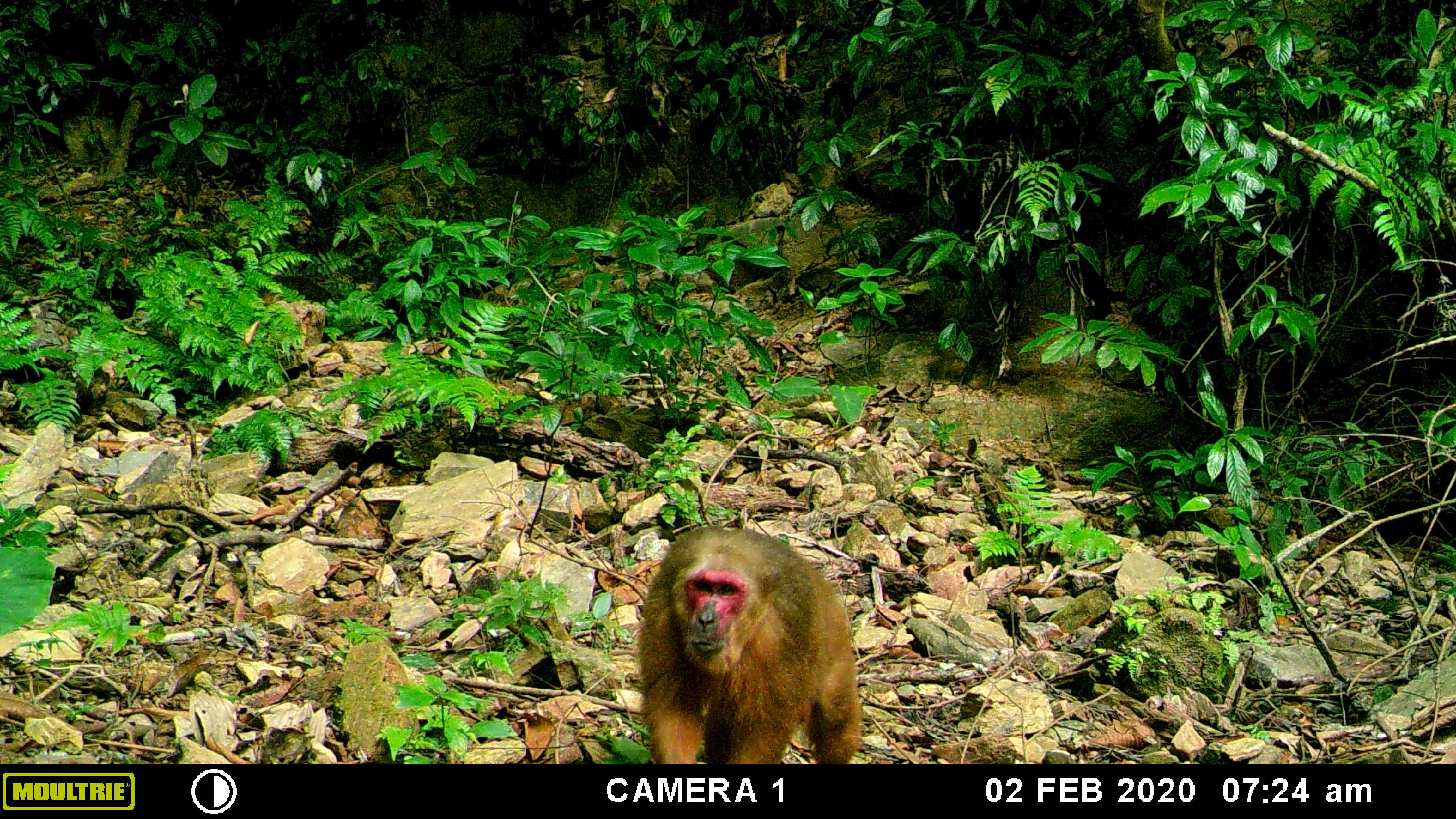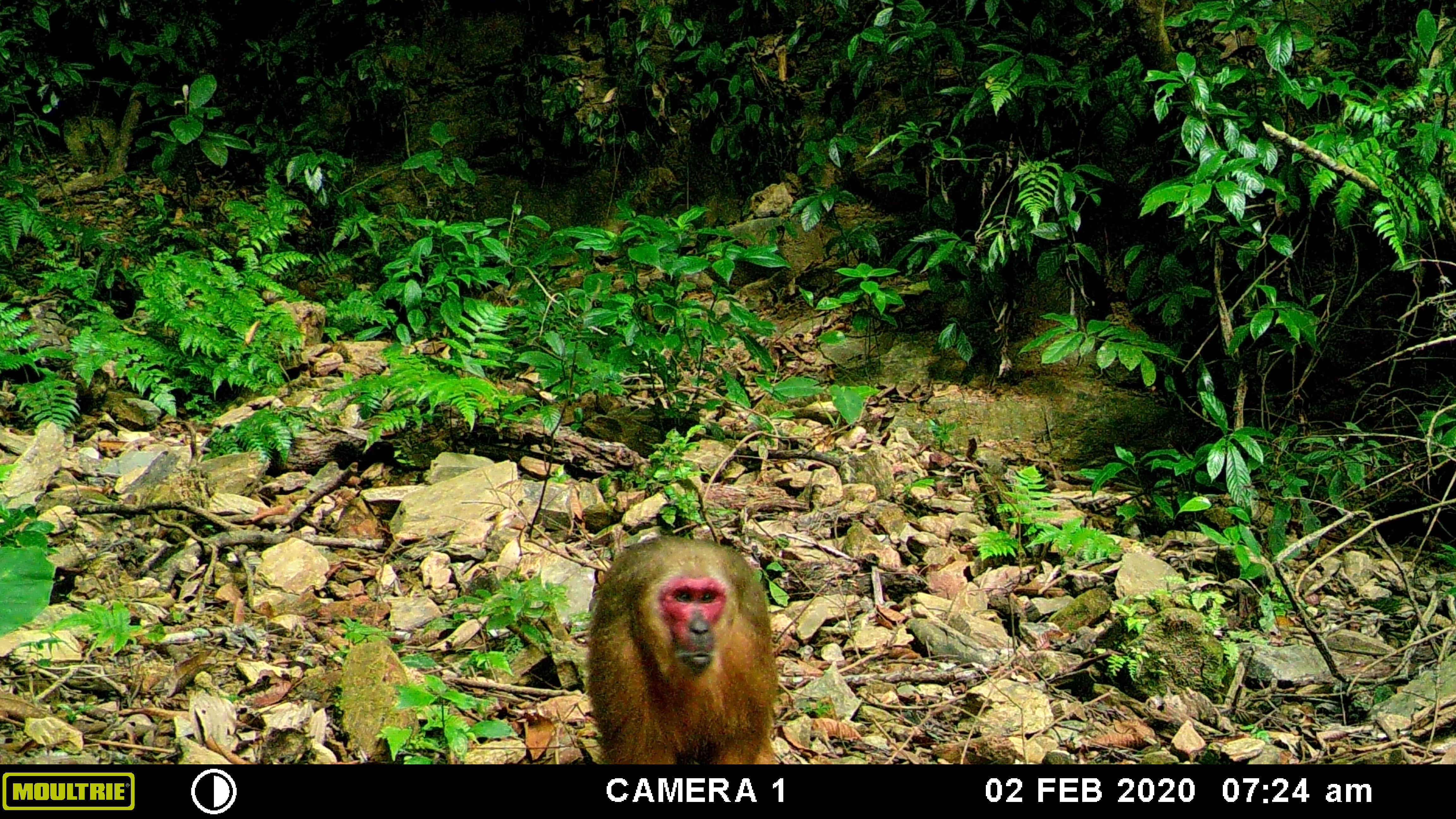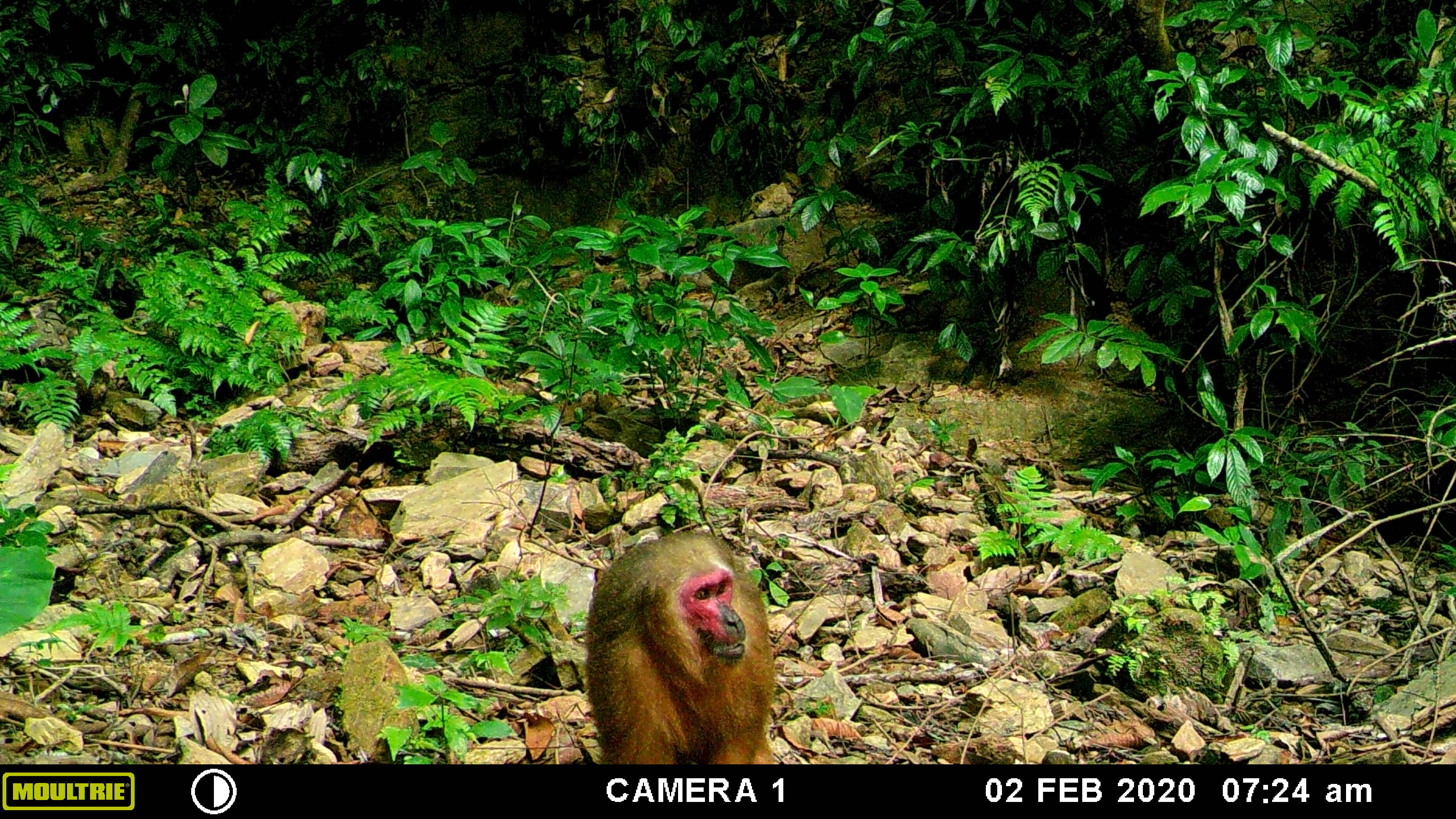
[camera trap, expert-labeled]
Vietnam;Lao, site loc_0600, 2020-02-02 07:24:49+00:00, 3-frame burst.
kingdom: Animalia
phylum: Chordata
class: Mammalia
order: Primates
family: Cercopithecidae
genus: Macaca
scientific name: Macaca arctoides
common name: stump-tailed macaque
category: stump tailed macaque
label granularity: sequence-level